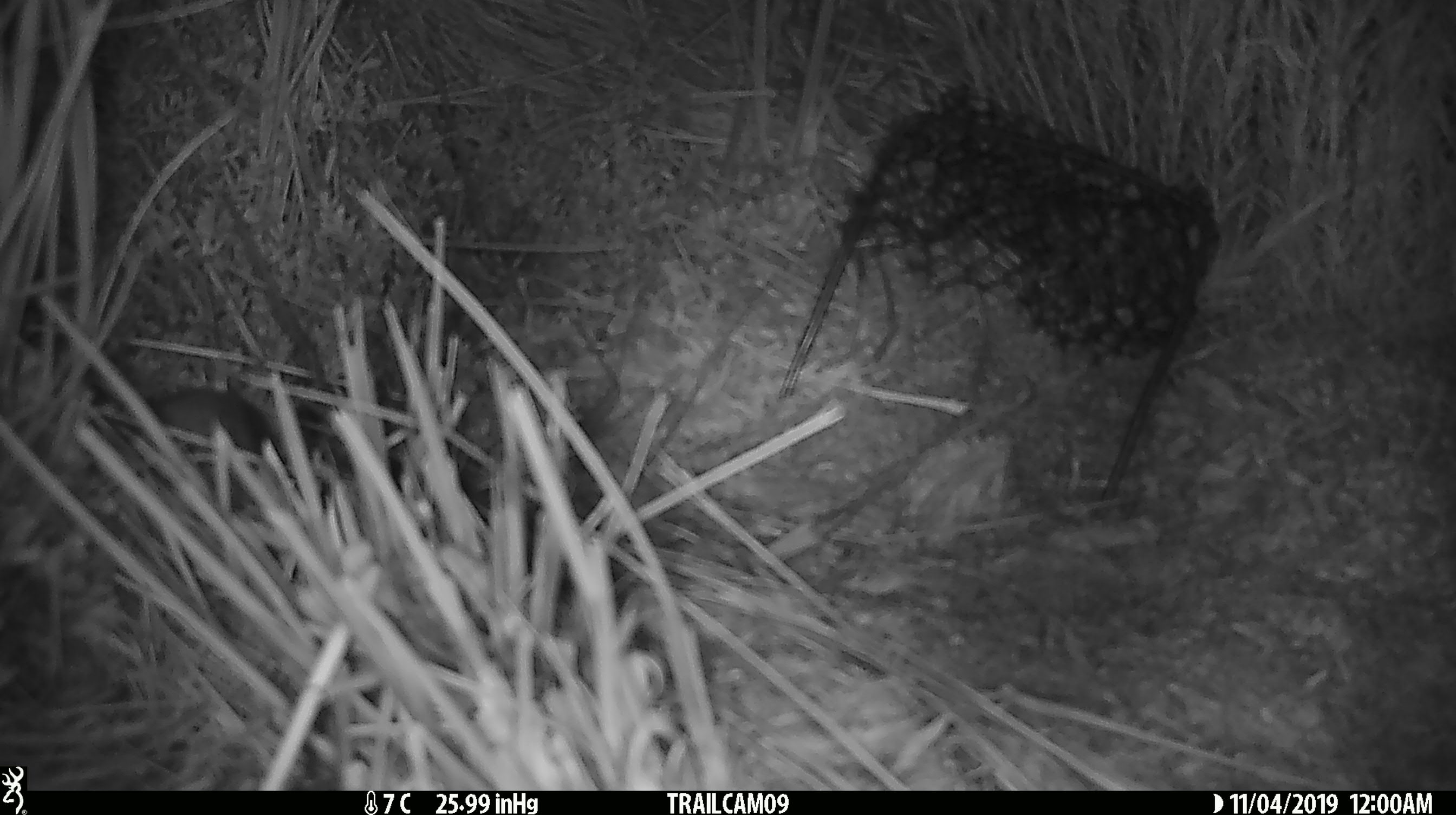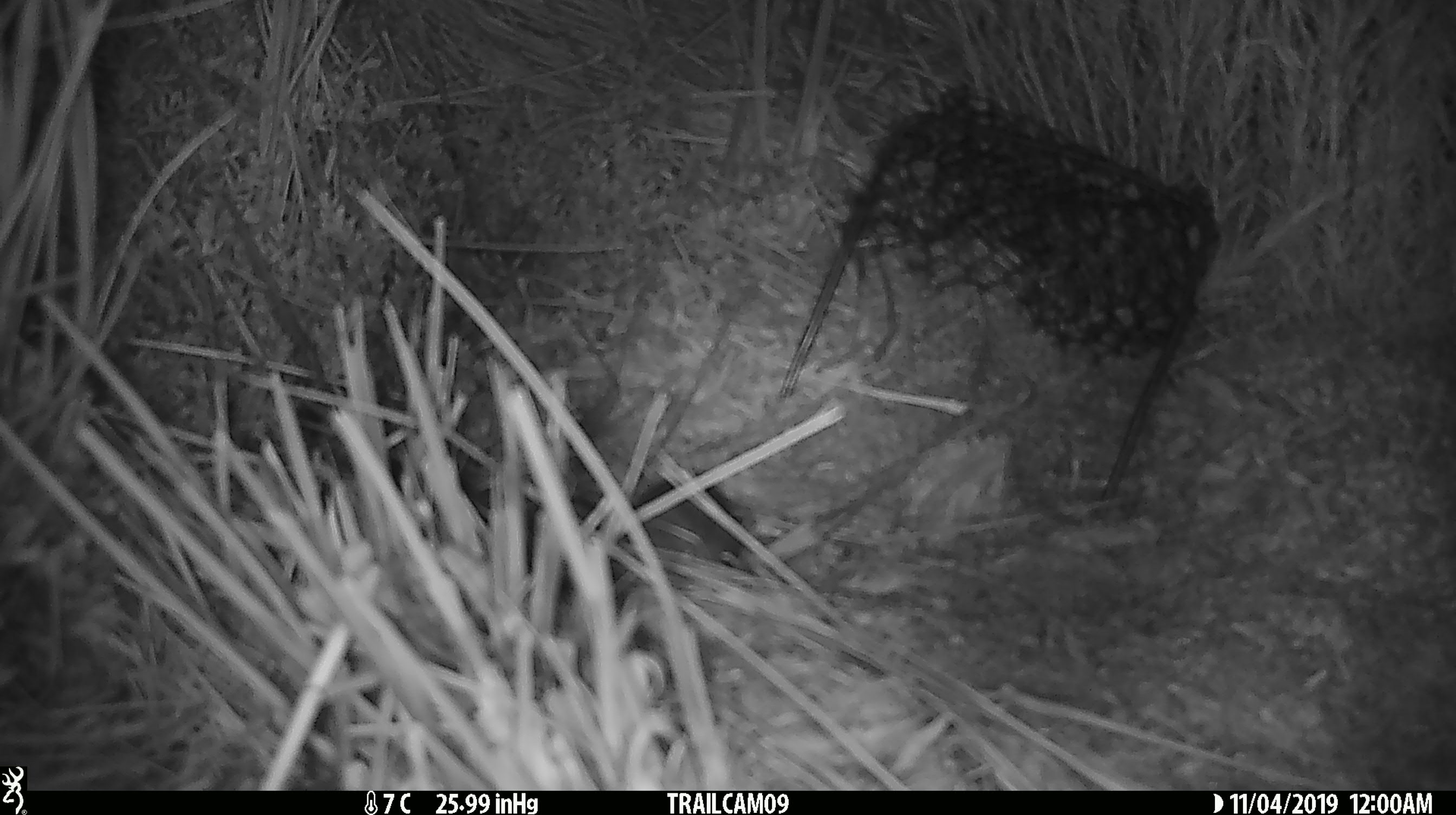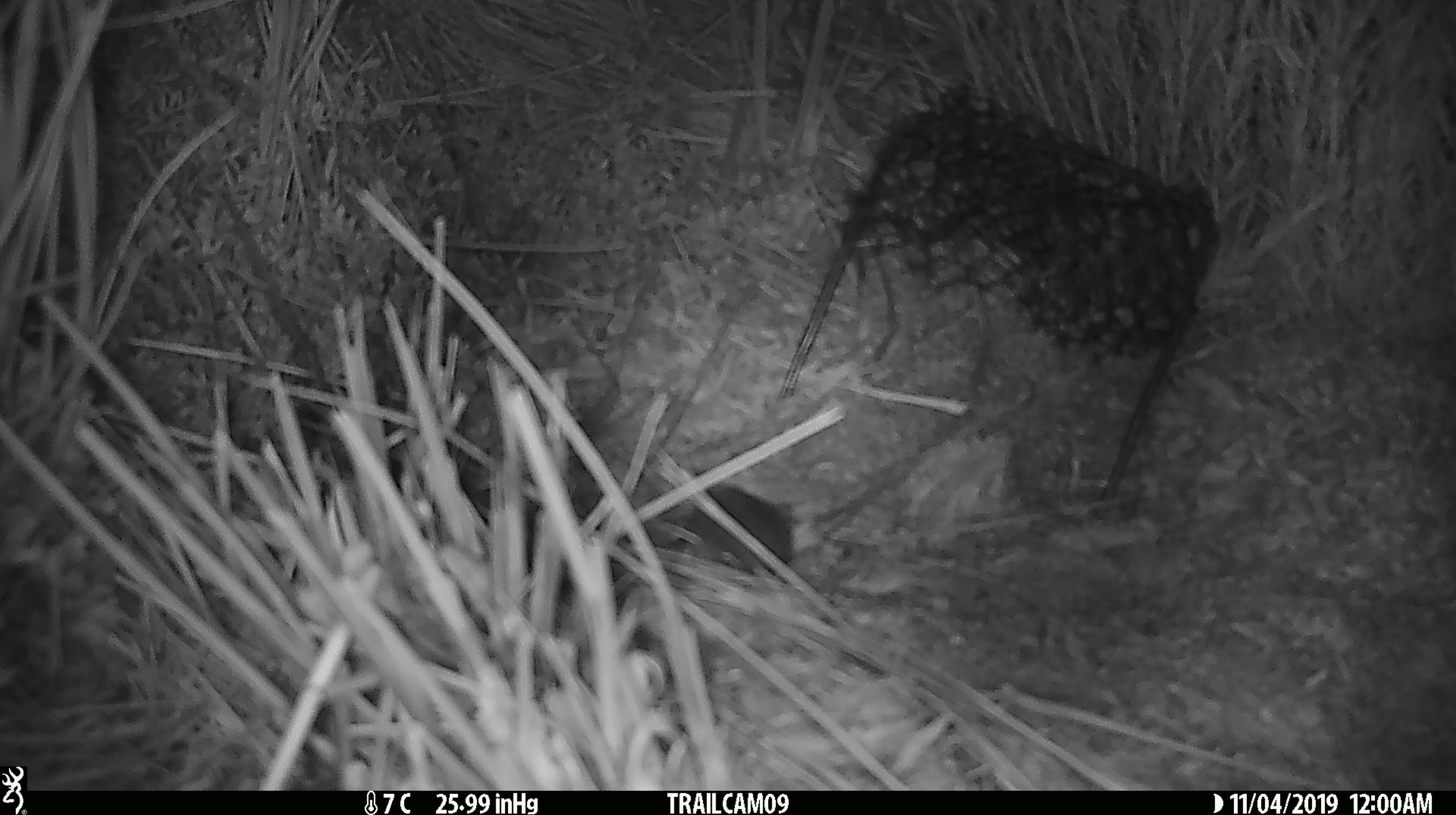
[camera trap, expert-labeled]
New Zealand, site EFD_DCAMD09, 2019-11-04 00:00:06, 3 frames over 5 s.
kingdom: Animalia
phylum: Chordata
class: Mammalia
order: Rodentia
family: Muridae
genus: Mus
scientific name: Mus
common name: mouse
Mouse (Mus).